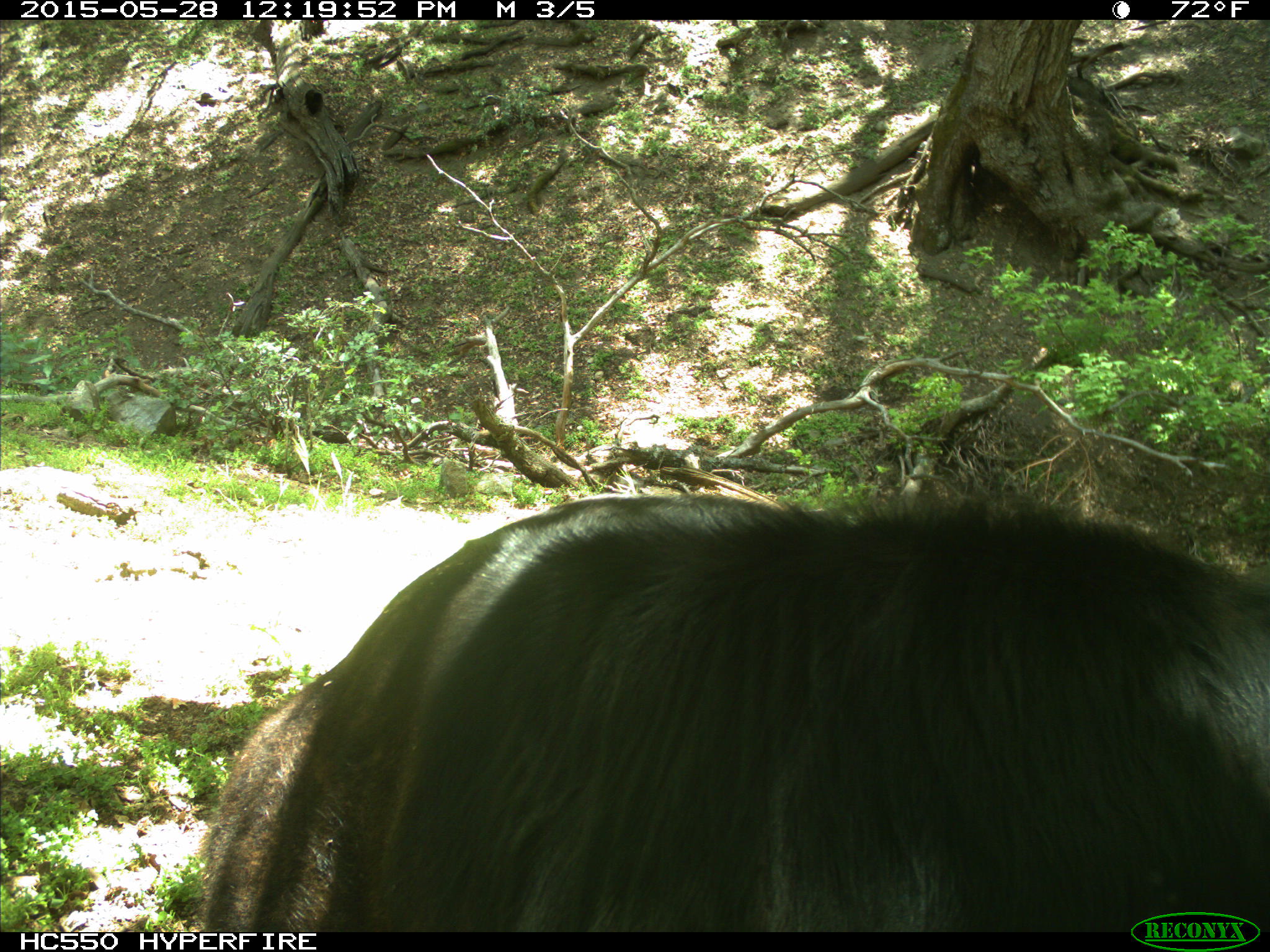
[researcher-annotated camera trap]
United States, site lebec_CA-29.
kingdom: Animalia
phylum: Chordata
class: Mammalia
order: Artiodactyla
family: Bovidae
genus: Bos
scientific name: Bos taurus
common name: domestic cow